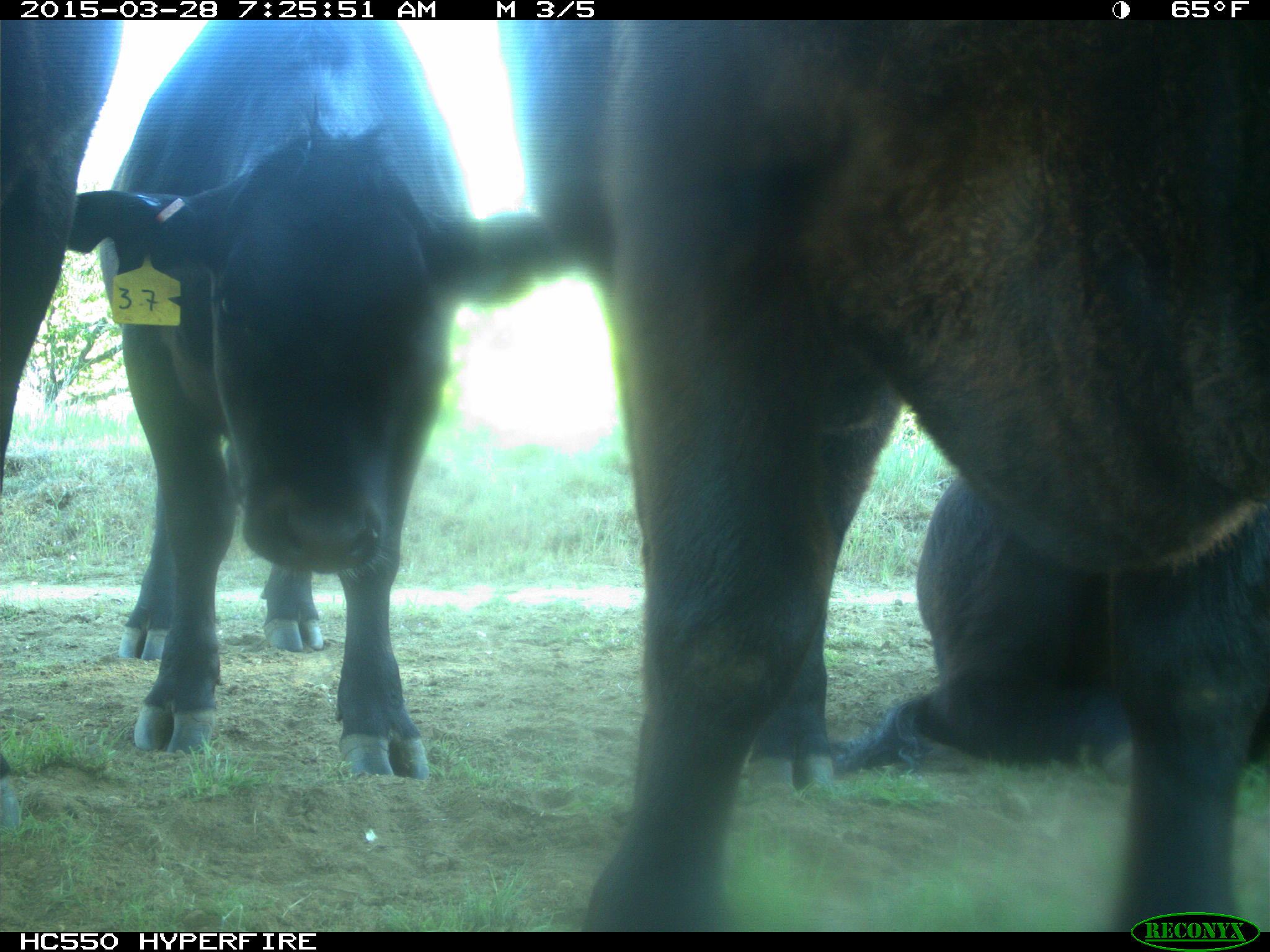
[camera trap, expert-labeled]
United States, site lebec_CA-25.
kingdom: Animalia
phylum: Chordata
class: Mammalia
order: Artiodactyla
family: Bovidae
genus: Bos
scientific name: Bos taurus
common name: domestic cow